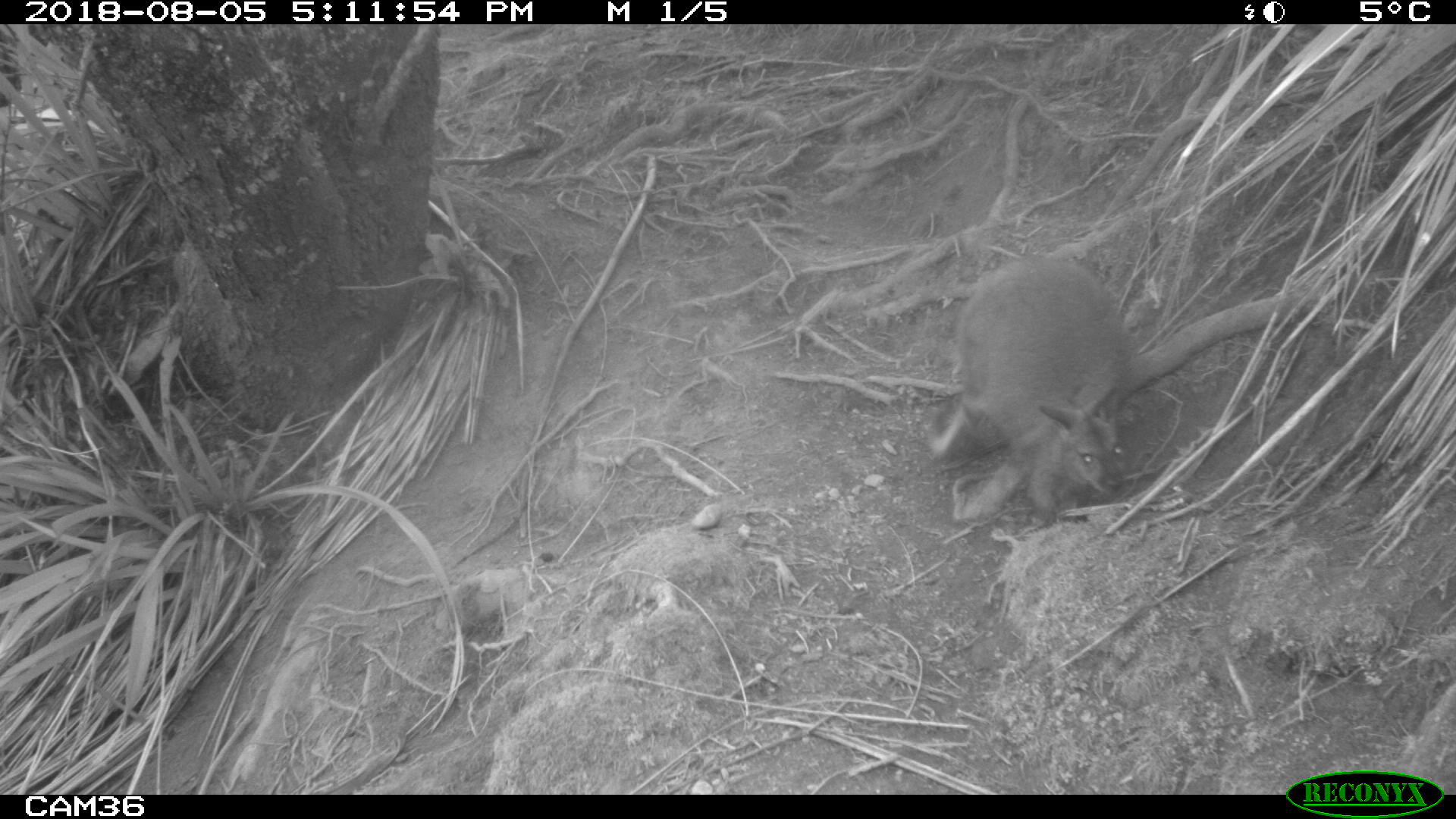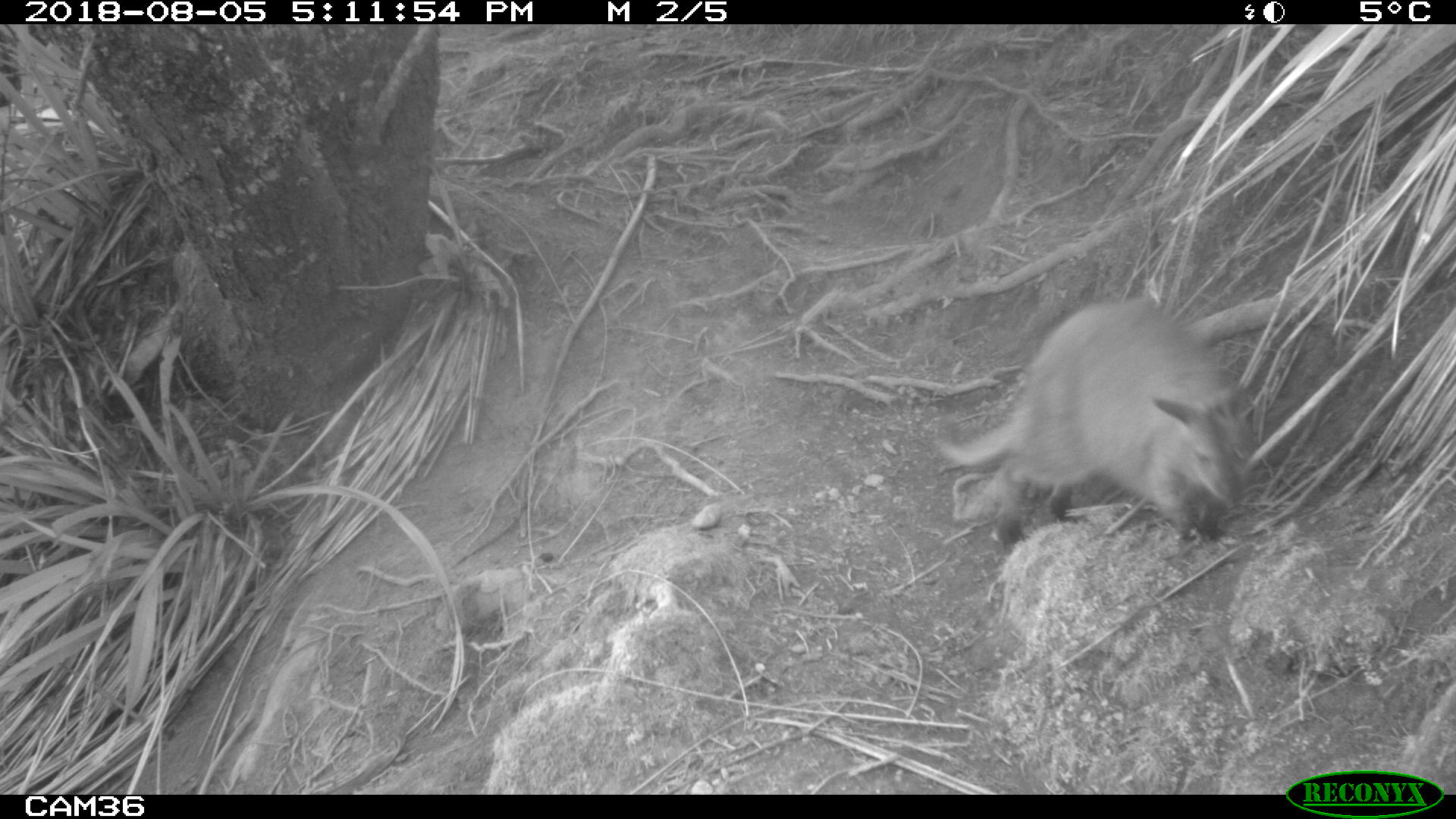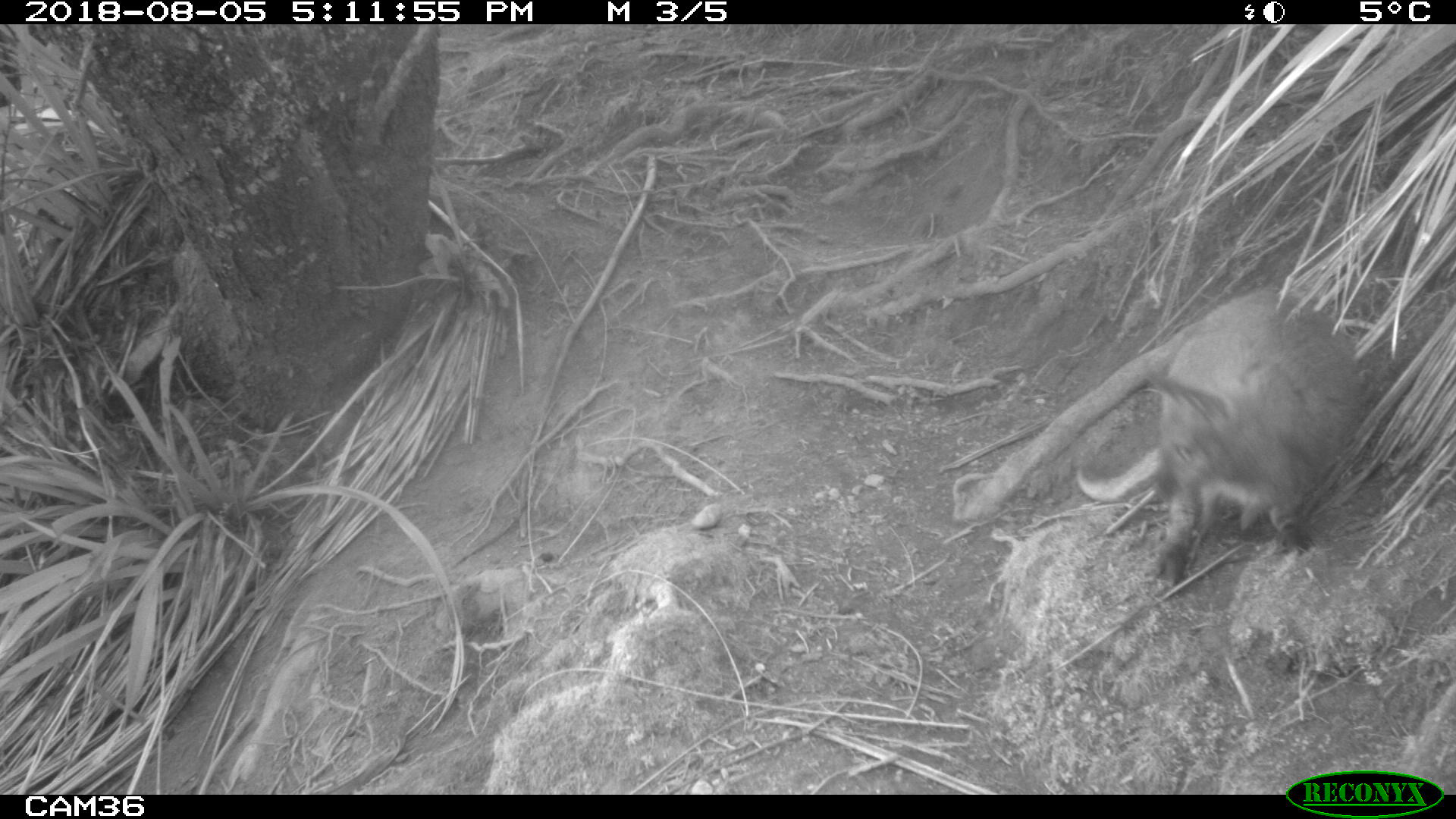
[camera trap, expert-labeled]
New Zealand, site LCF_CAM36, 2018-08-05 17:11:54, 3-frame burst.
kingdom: Animalia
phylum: Chordata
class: Mammalia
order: Diprotodontia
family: Macropodidae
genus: Notamacropus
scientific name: Notamacropus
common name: wallaby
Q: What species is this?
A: Wallaby (Notamacropus).